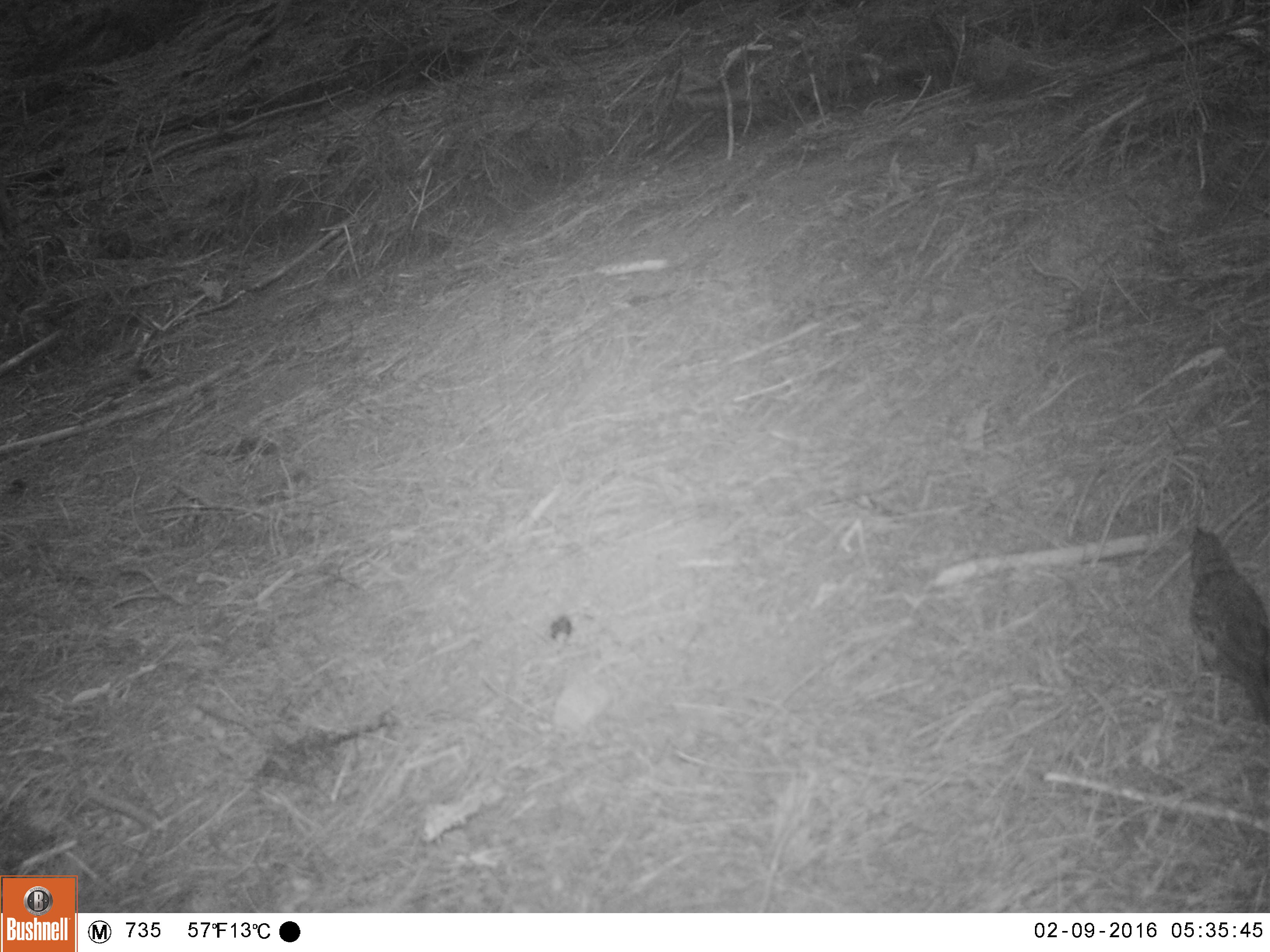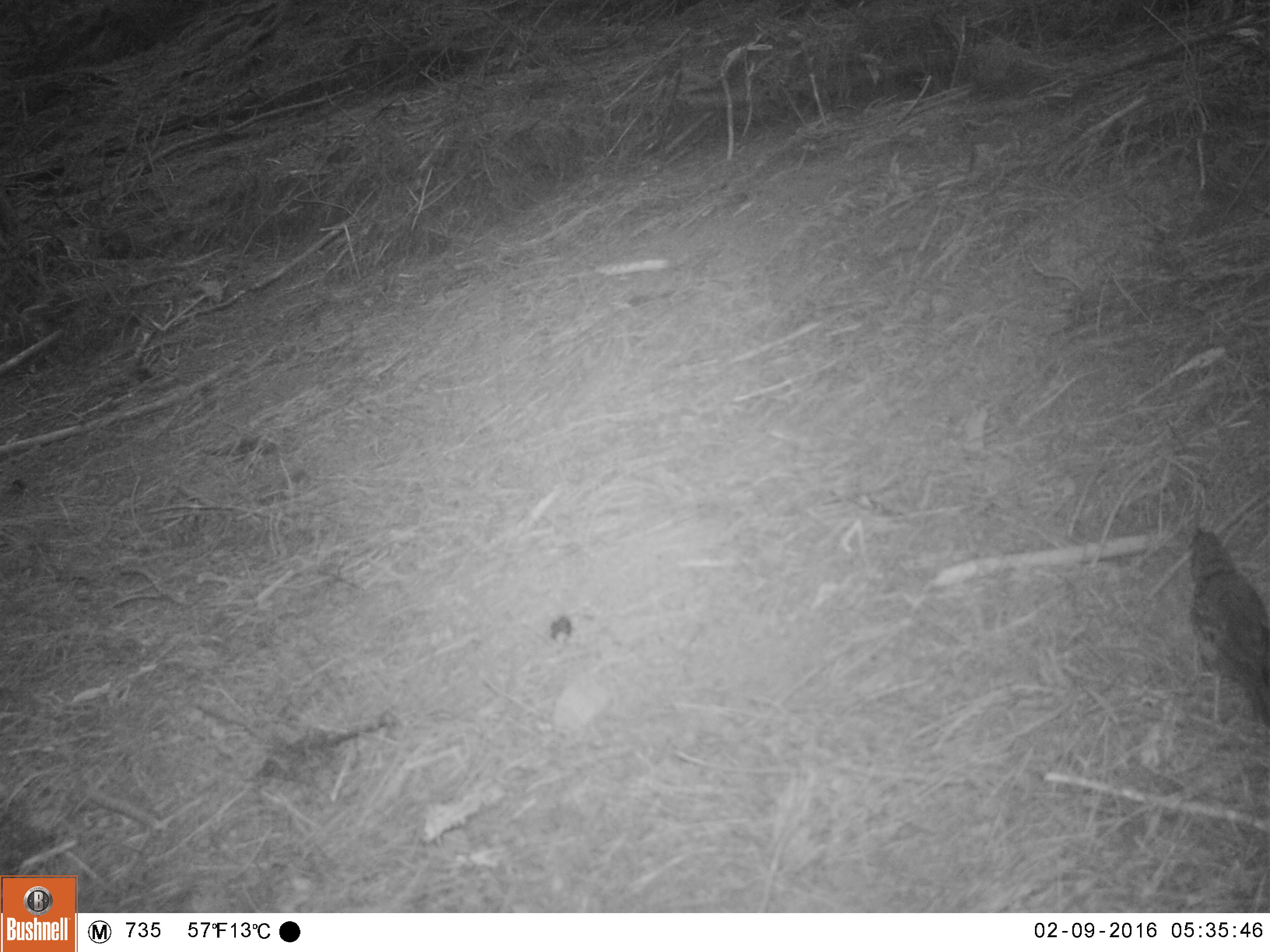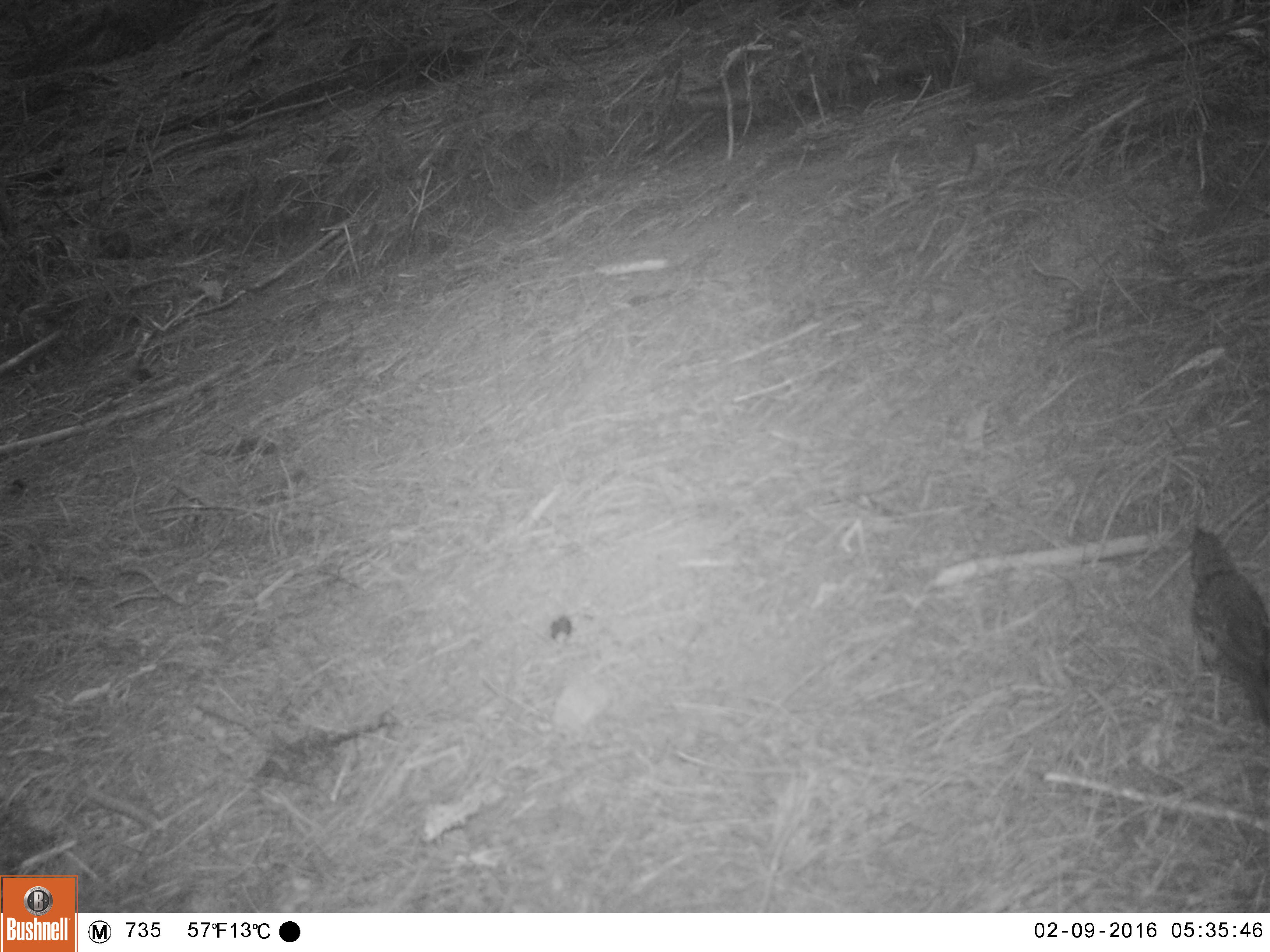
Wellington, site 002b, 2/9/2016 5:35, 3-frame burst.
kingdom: Animalia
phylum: Chordata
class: Aves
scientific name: Aves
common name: bird